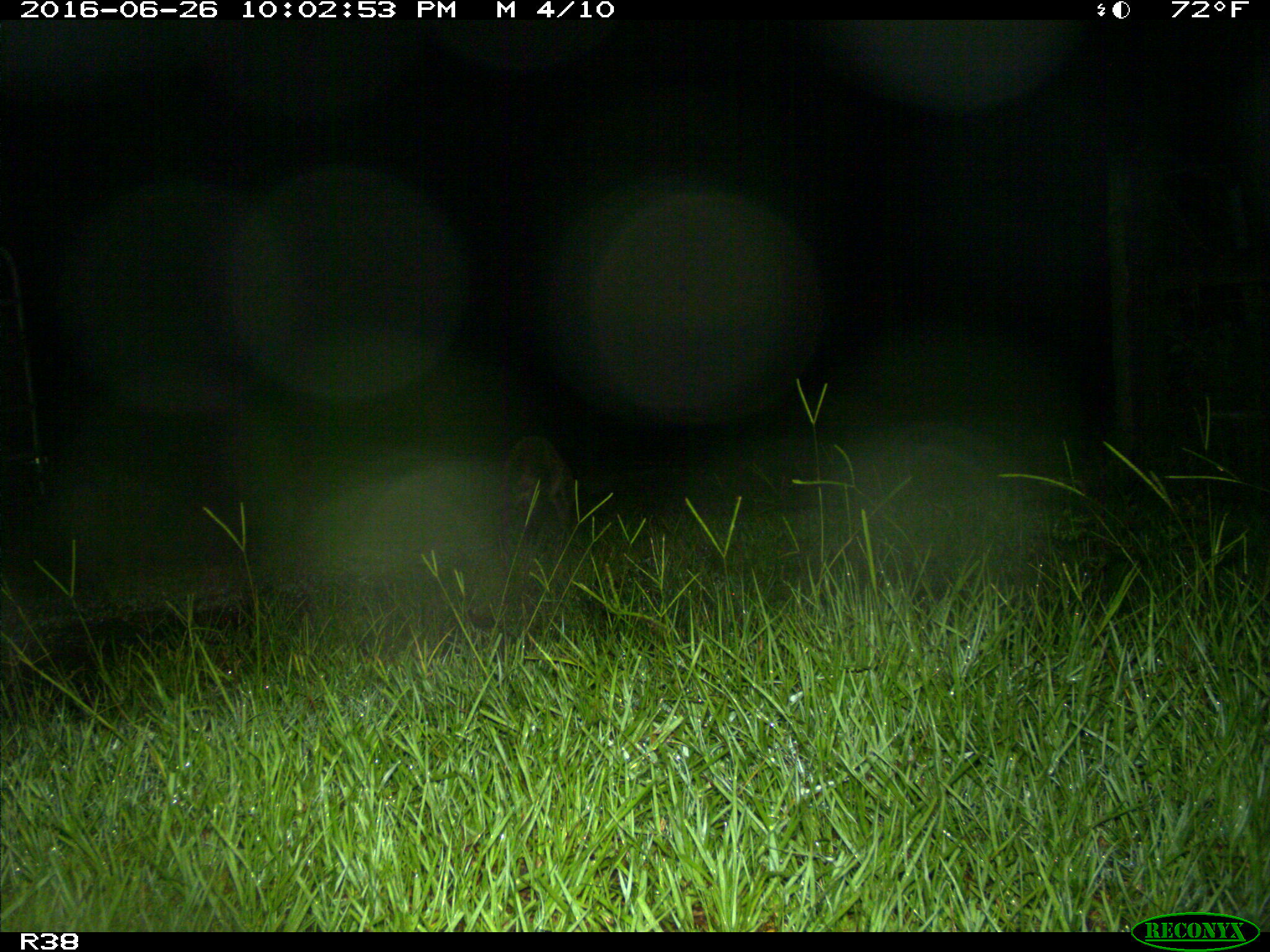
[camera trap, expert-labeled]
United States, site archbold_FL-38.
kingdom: Animalia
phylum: Chordata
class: Mammalia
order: Carnivora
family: Procyonidae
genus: Procyon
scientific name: Procyon lotor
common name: common raccoon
Procyon lotor (common raccoon).